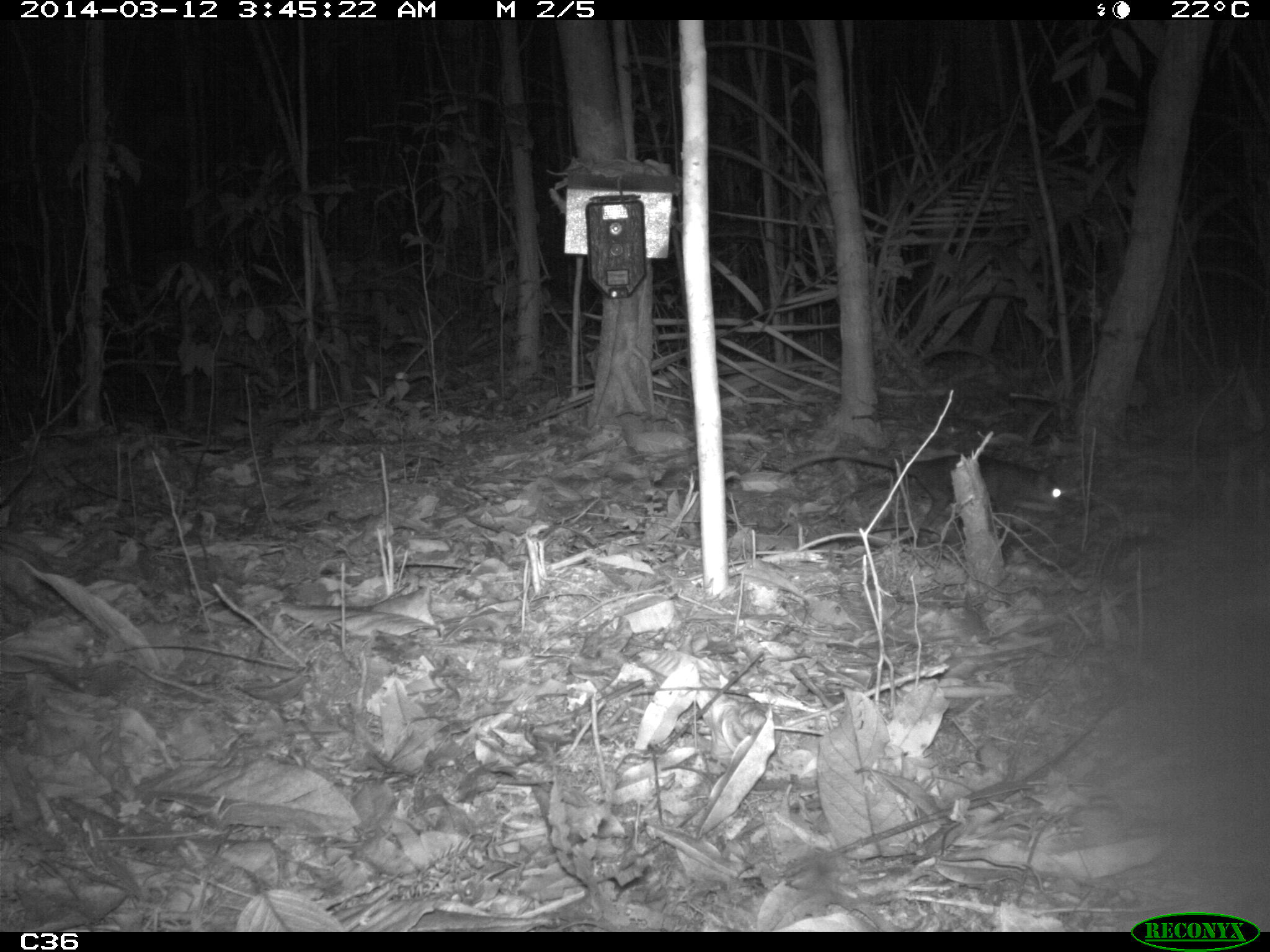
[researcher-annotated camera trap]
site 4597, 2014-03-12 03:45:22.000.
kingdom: Animalia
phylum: Chordata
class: Mammalia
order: Didelphimorphia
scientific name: Didelphimorphia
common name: opossum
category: unknown opossum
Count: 1.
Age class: adult.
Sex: female.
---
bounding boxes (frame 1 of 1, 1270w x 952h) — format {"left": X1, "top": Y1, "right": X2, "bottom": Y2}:
unknown opossum: {"left": 773, "top": 449, "right": 1072, "bottom": 534}